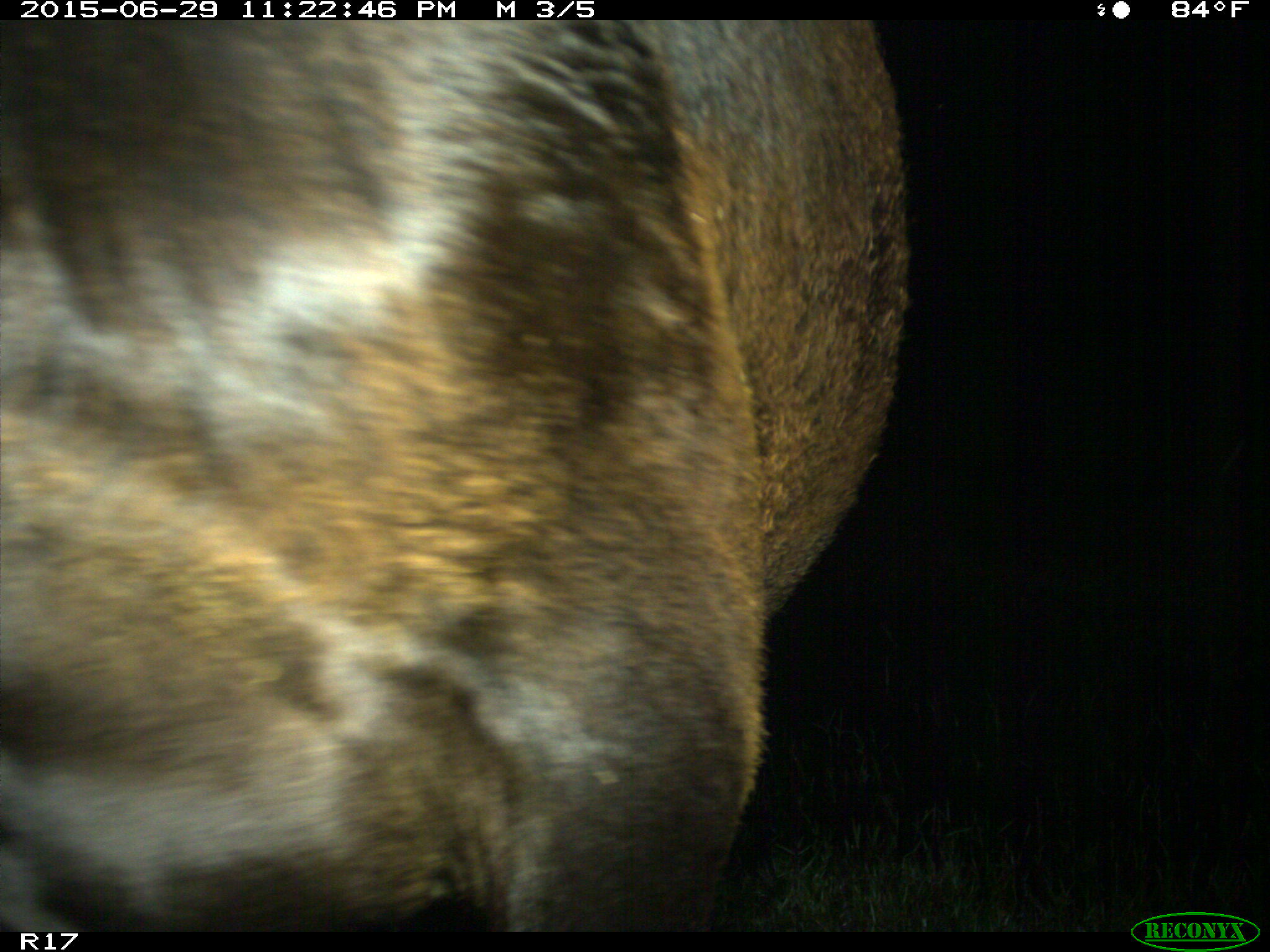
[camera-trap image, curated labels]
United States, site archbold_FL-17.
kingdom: Animalia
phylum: Chordata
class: Mammalia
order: Artiodactyla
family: Bovidae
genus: Bos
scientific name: Bos taurus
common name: domestic cow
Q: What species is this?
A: Bos taurus (domestic cow).